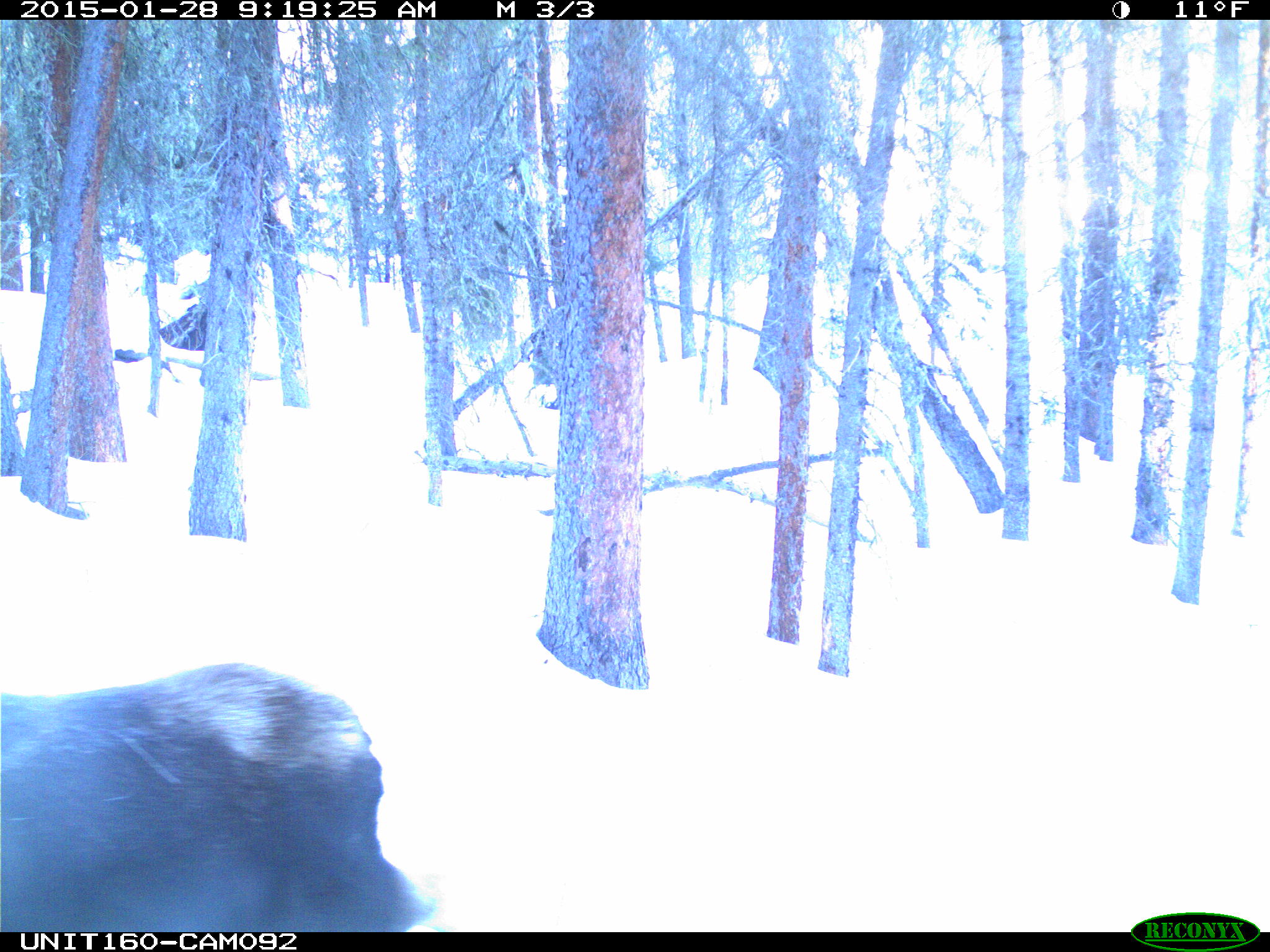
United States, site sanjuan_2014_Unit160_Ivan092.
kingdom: Animalia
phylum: Chordata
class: Mammalia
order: Artiodactyla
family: Cervidae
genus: Alces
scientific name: Alces alces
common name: moose